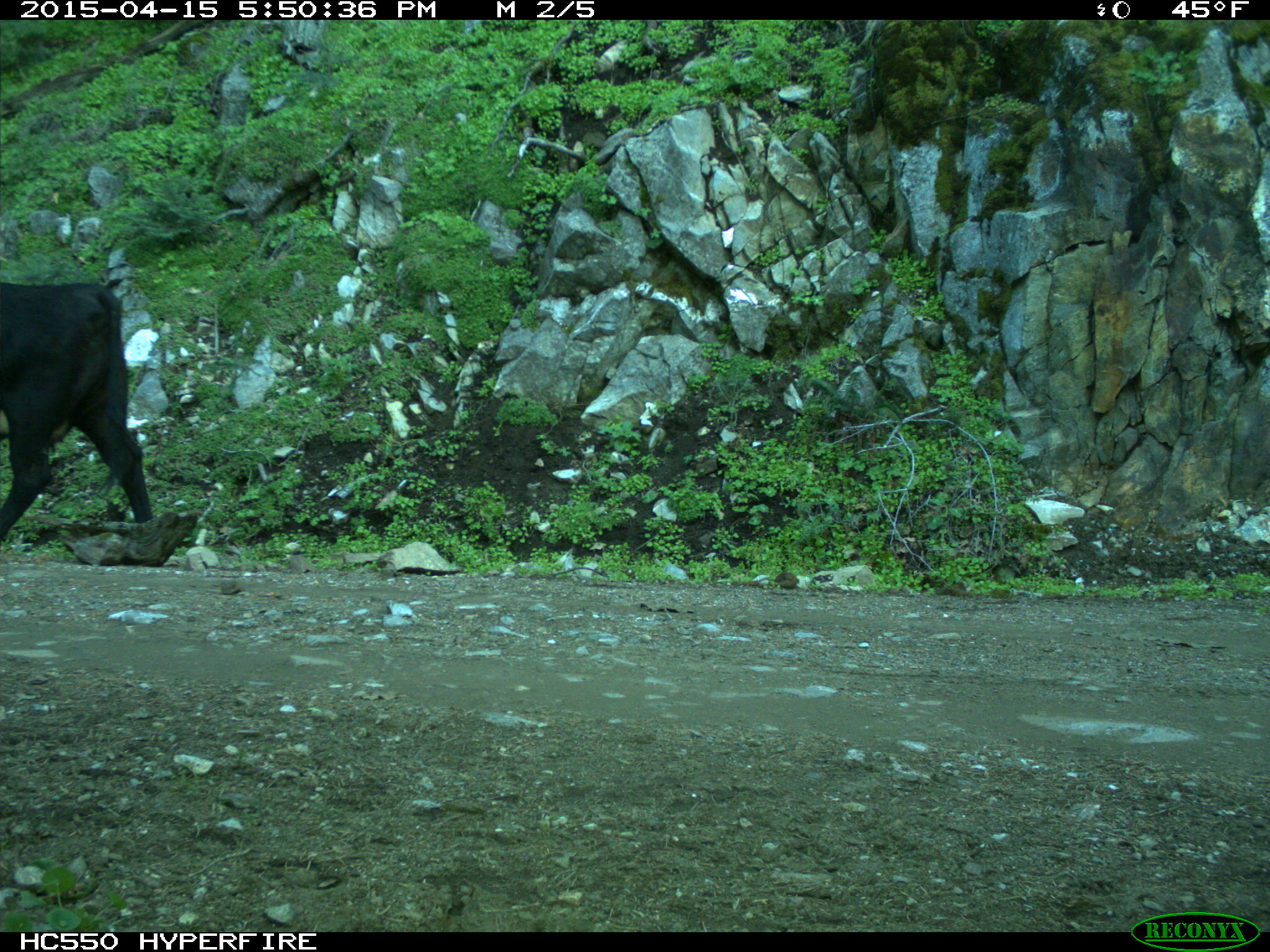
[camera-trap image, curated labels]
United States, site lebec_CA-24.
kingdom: Animalia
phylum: Chordata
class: Mammalia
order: Artiodactyla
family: Bovidae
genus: Bos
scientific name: Bos taurus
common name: domestic cow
Bos taurus (domestic cow).